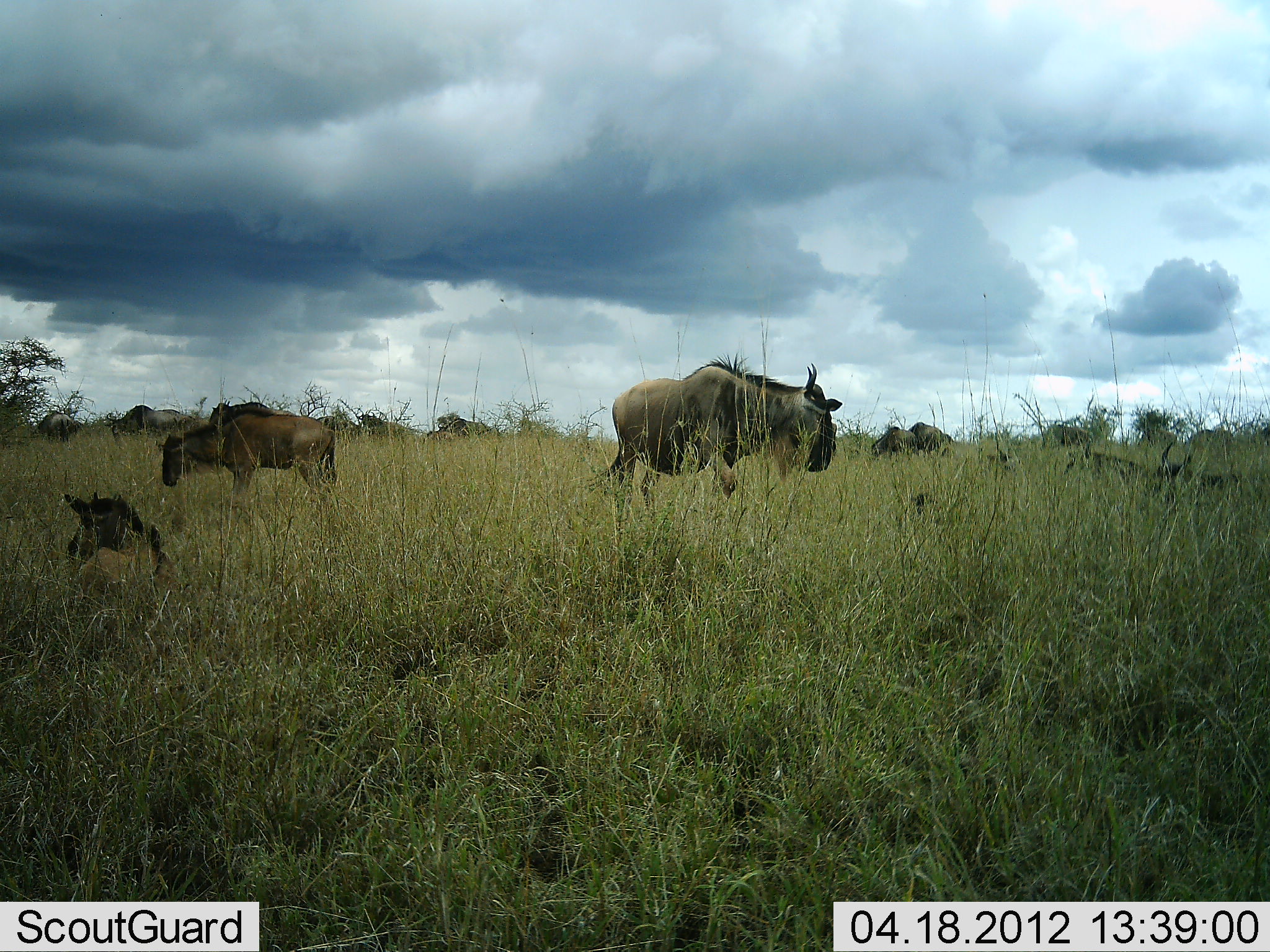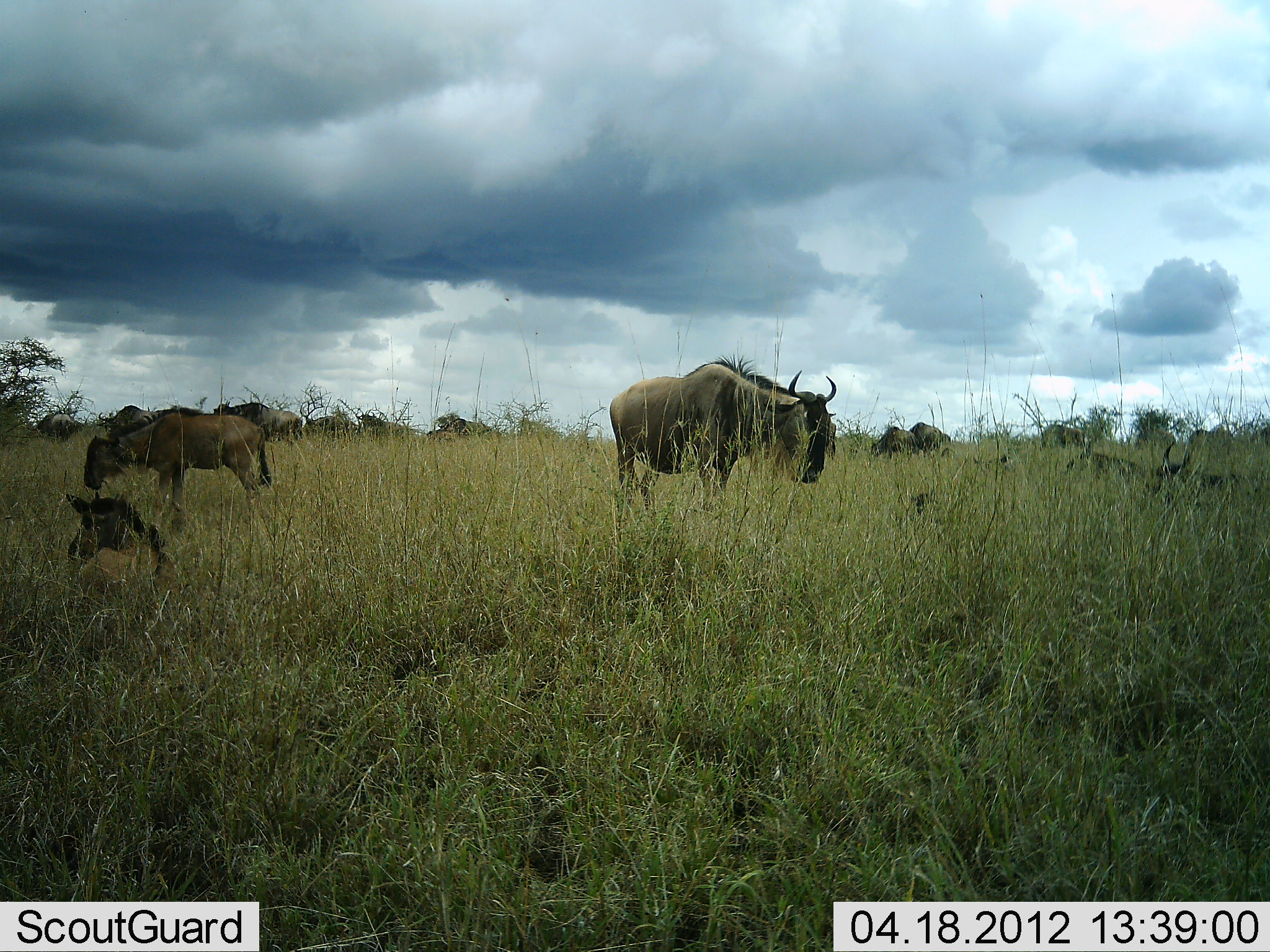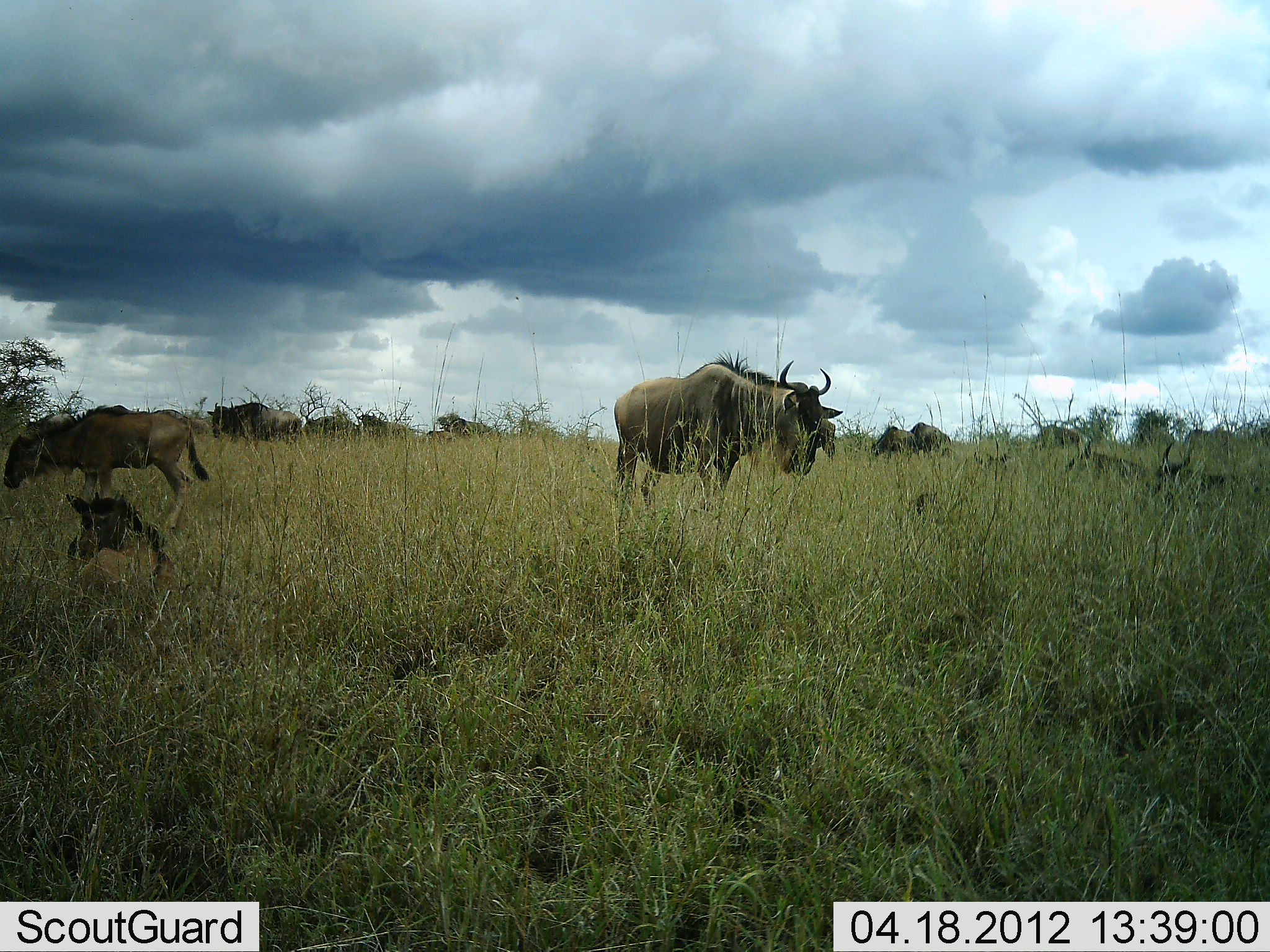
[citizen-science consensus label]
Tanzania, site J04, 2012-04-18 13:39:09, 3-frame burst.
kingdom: Animalia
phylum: Chordata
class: Mammalia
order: Artiodactyla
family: Bovidae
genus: Connochaetes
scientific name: Connochaetes taurinus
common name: blue wildebeest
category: wildebeest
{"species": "wildebeest (blue wildebeest) (Connochaetes taurinus)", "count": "11-50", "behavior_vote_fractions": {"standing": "82%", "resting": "82%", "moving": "65%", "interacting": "12%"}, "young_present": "29%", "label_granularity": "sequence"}